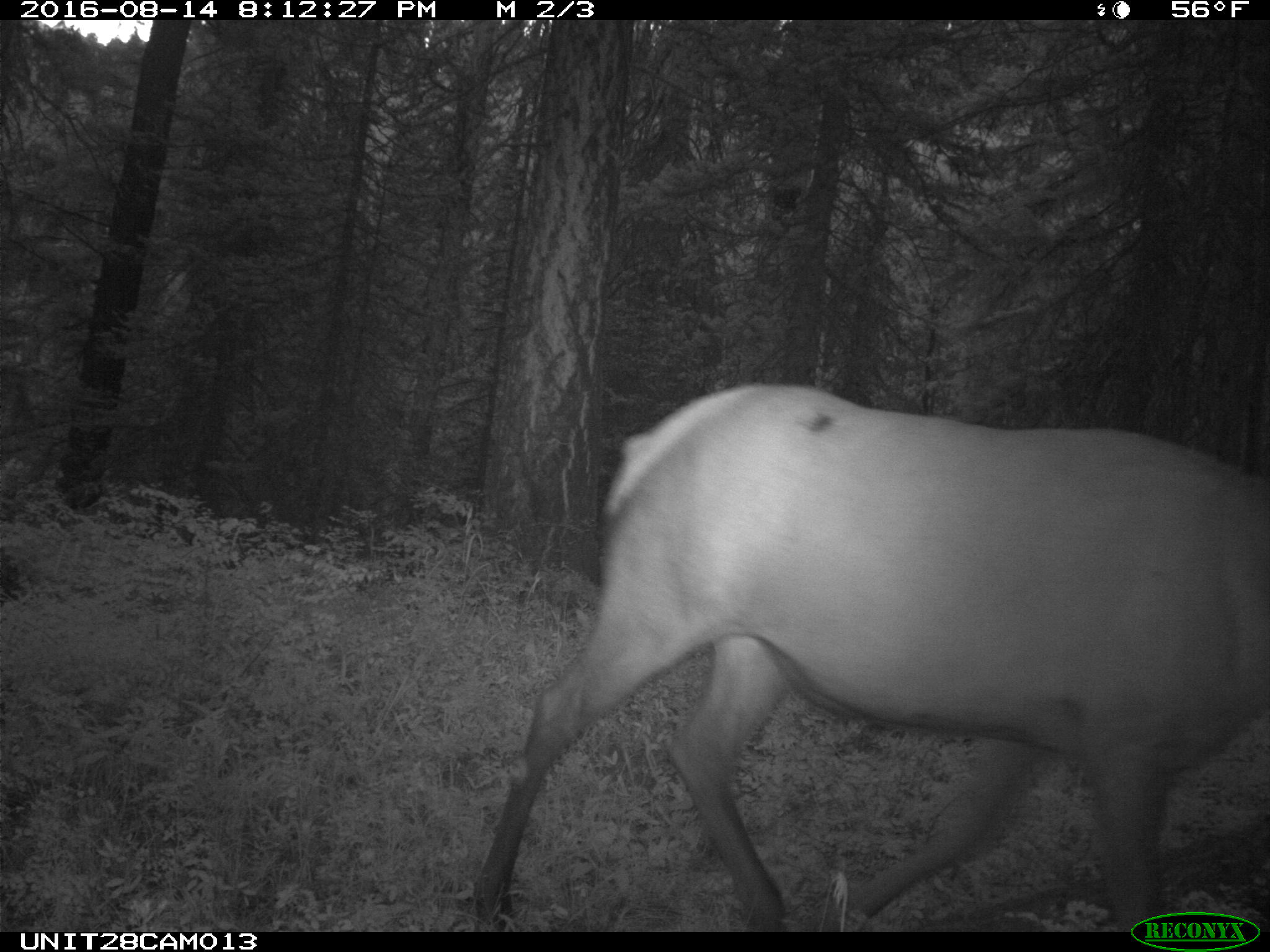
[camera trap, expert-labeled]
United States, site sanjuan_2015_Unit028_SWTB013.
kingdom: Animalia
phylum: Chordata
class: Mammalia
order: Artiodactyla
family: Cervidae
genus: Cervus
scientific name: Cervus elaphus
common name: red deer